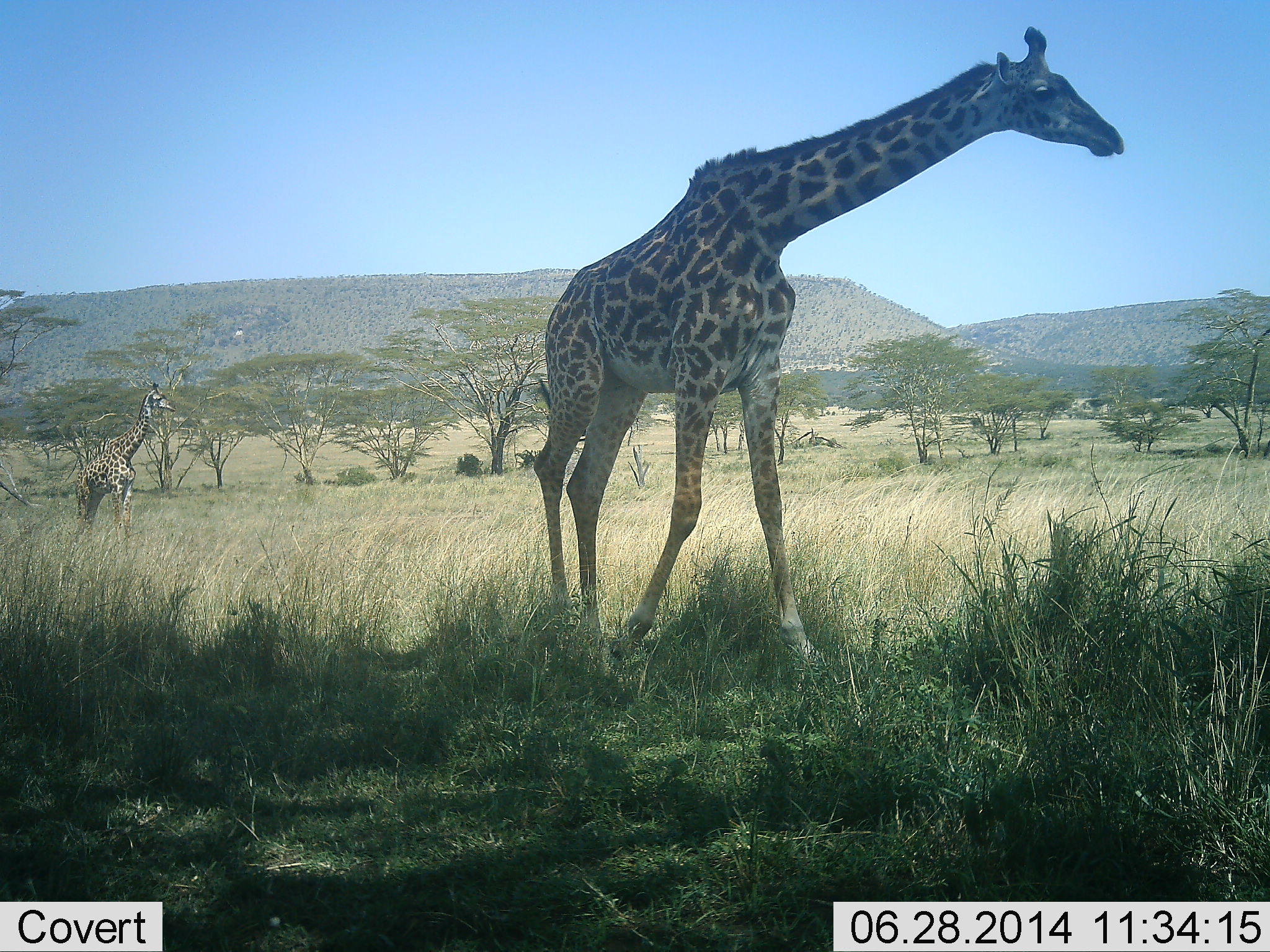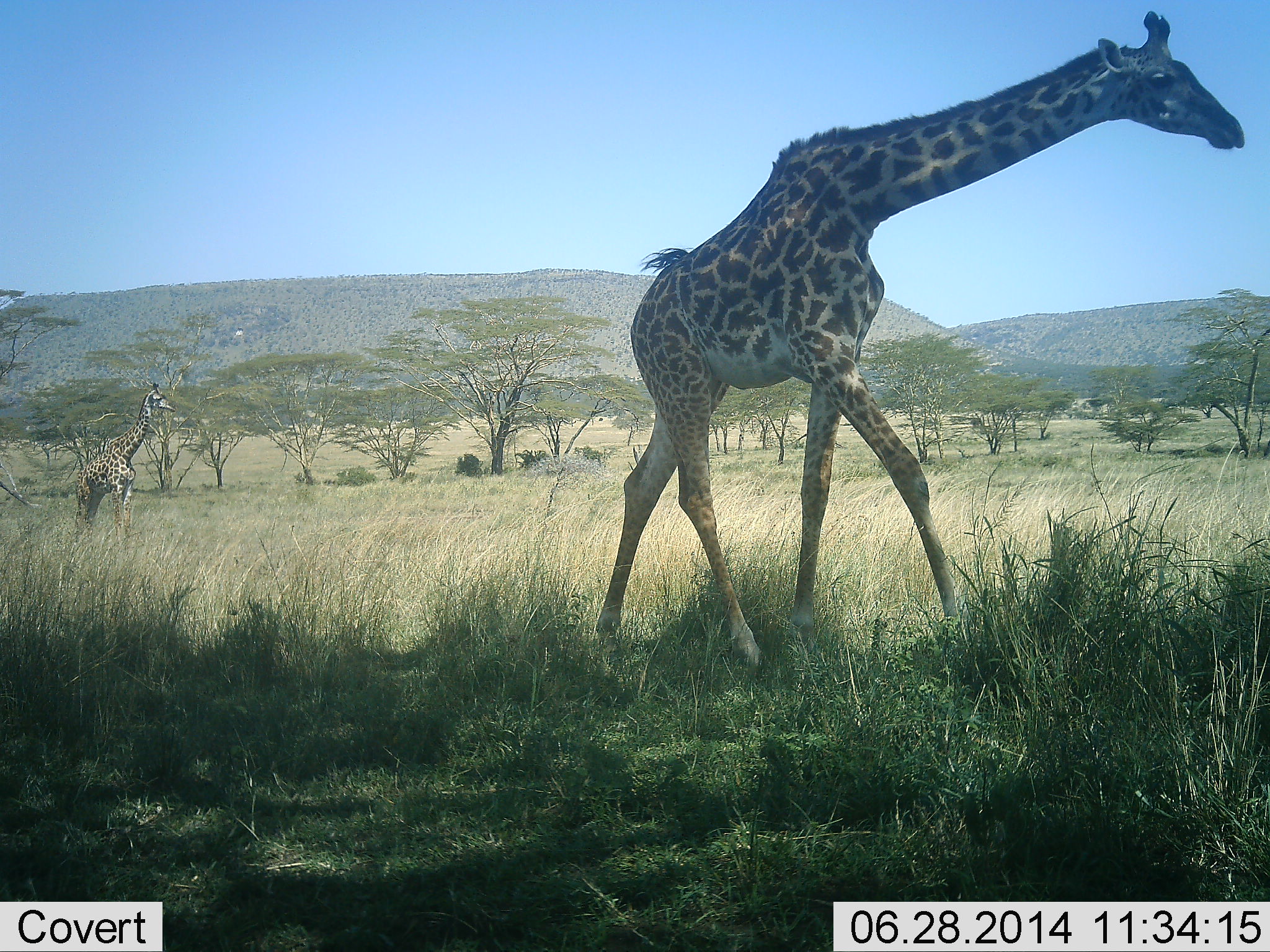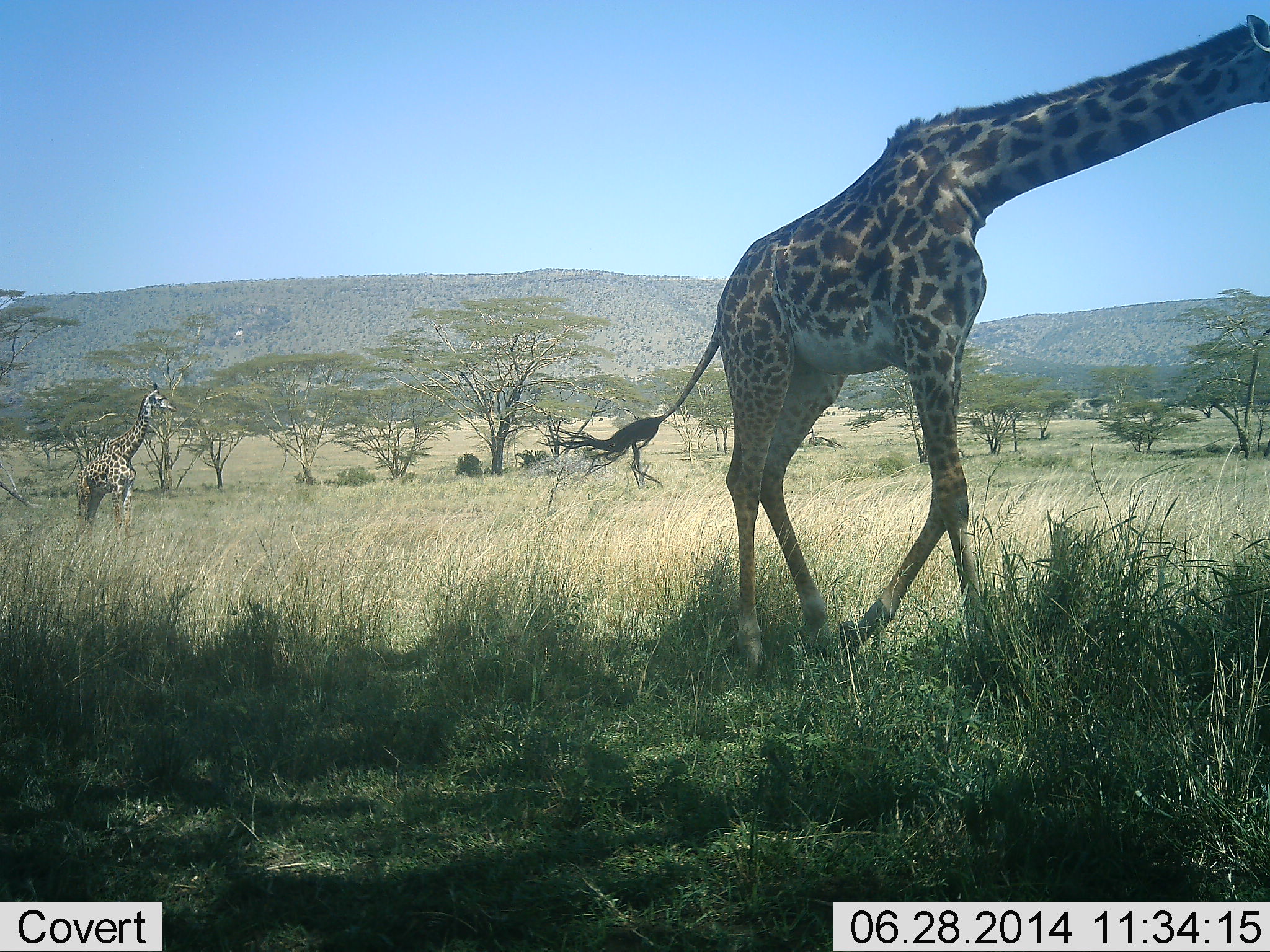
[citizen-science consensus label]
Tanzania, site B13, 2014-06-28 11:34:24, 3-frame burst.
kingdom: Animalia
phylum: Chordata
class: Mammalia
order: Artiodactyla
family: Giraffidae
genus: Giraffa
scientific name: Giraffa camelopardalis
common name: giraffe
Giraffe (Giraffa camelopardalis), count 2. Behavior (volunteer vote fractions): standing 60%, resting 0%, moving 100%, interacting 0%. Young present (vote fraction): 0%. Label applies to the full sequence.